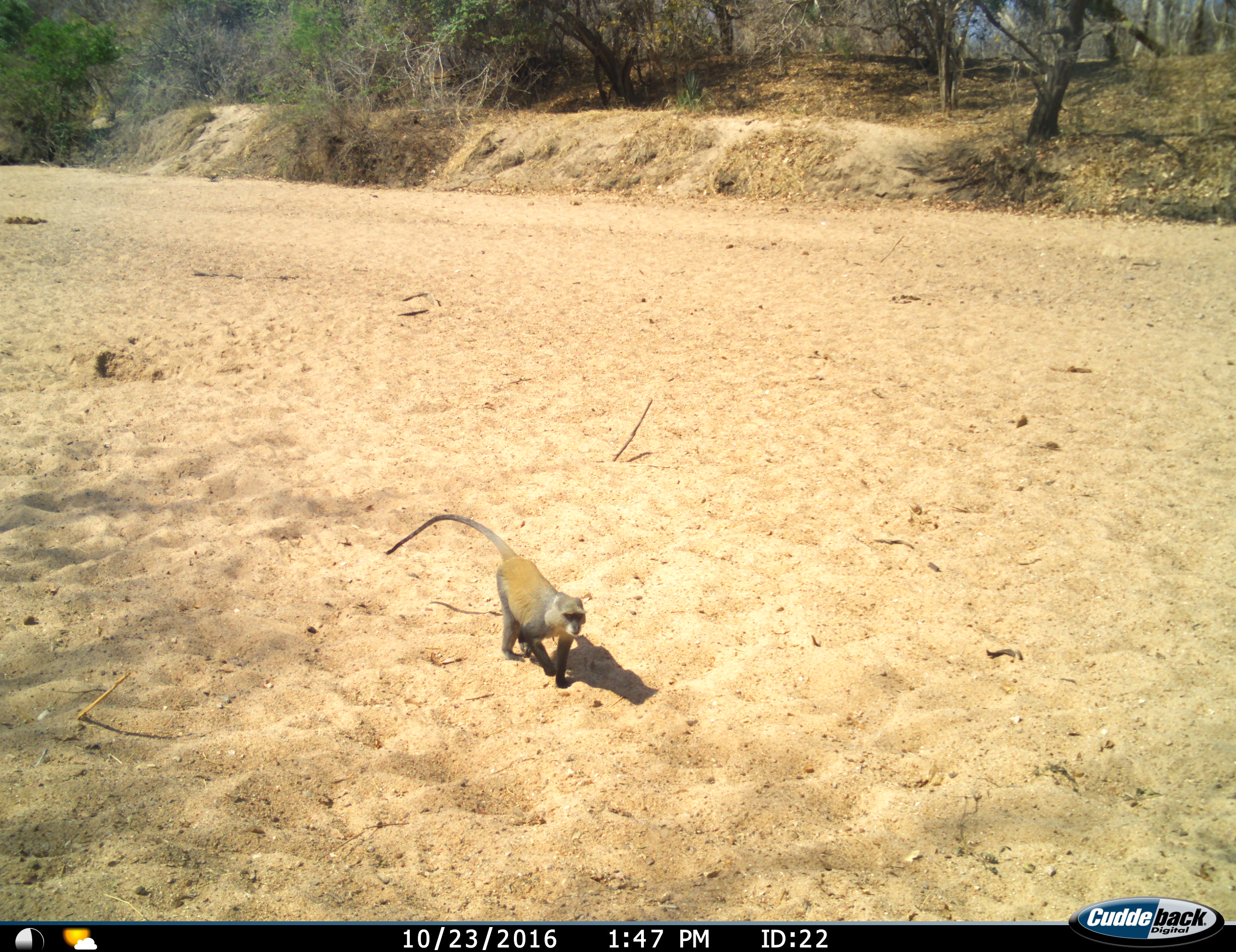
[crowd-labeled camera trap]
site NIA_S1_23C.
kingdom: Animalia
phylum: Chordata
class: Mammalia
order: Primates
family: Cercopithecidae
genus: Cercopithecus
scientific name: Cercopithecus mitis albogularis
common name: sykes' monkey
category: monkeysamango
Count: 1.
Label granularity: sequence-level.